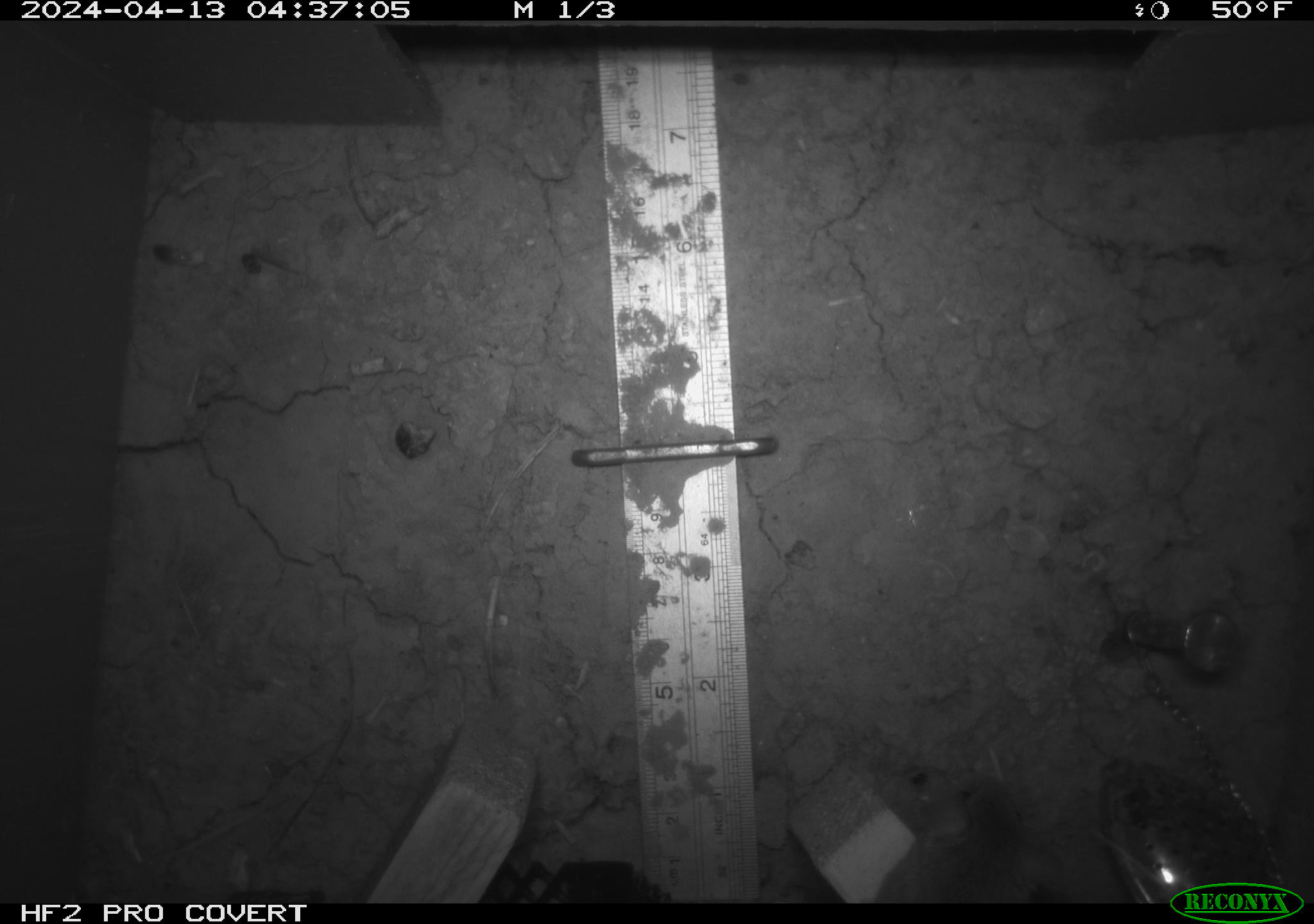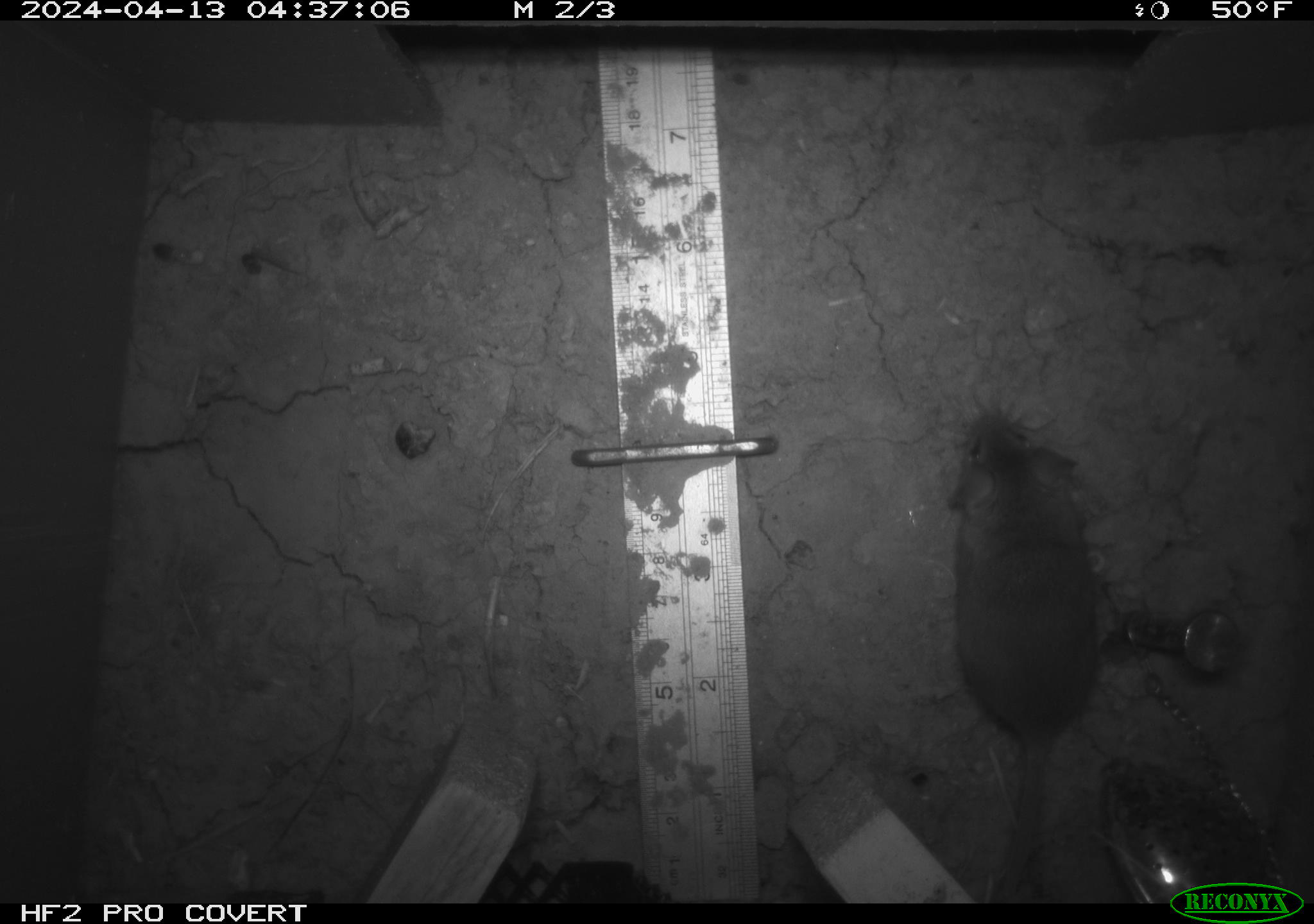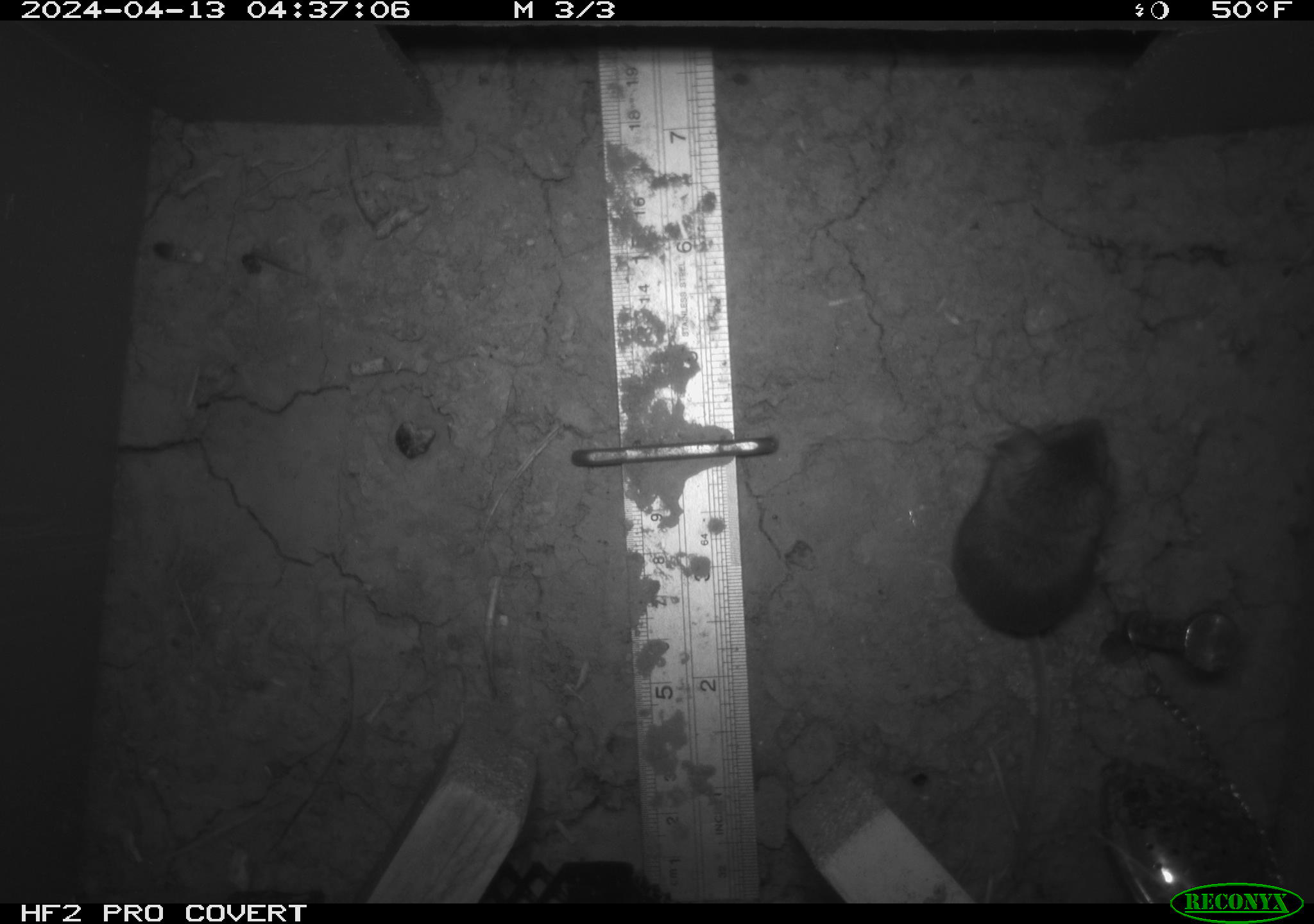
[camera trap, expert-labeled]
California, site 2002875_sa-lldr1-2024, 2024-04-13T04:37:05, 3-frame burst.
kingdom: Animalia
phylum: Chordata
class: Mammalia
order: Rodentia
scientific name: Rodentia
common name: rodent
Rodent (Rodentia).